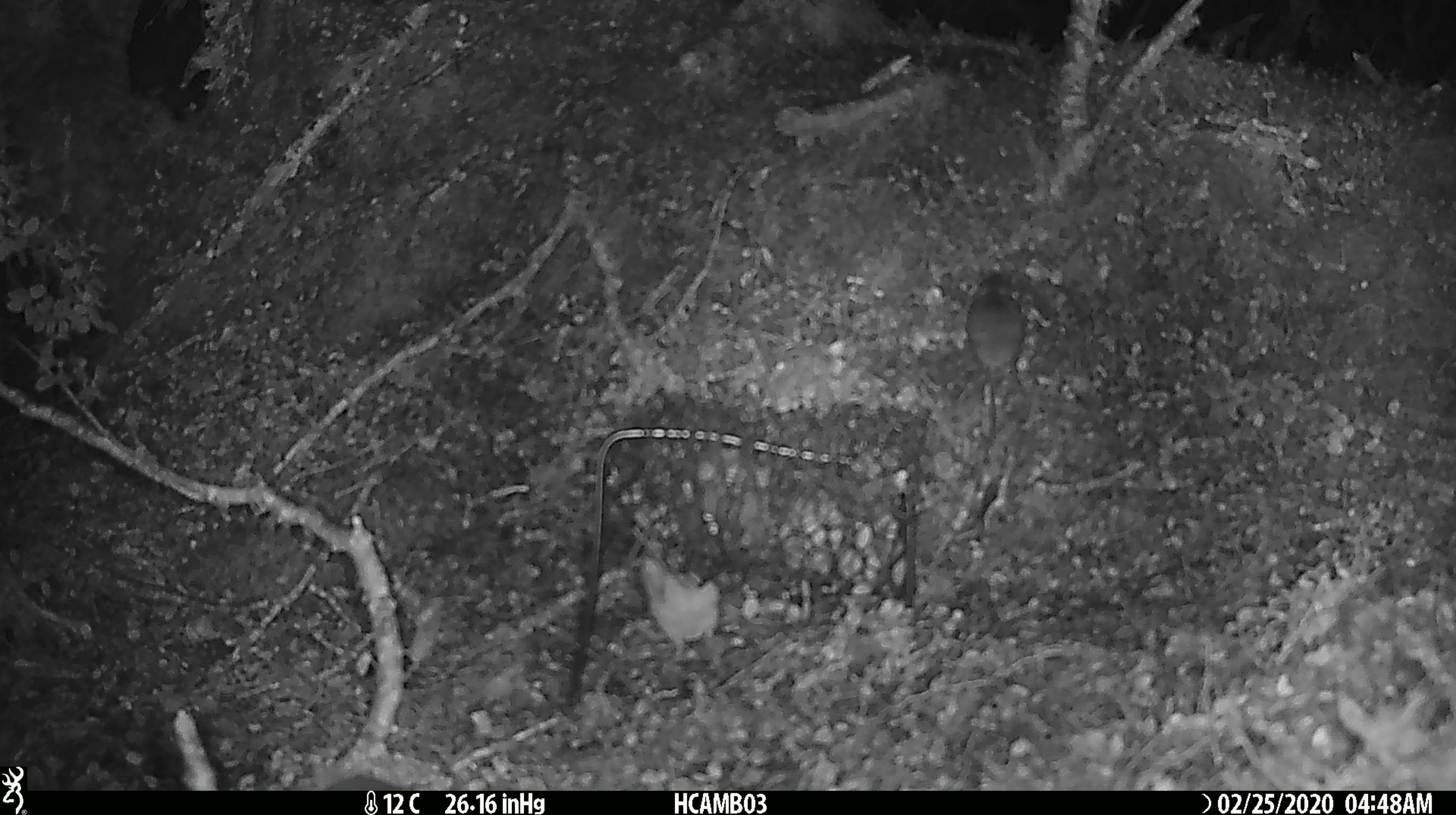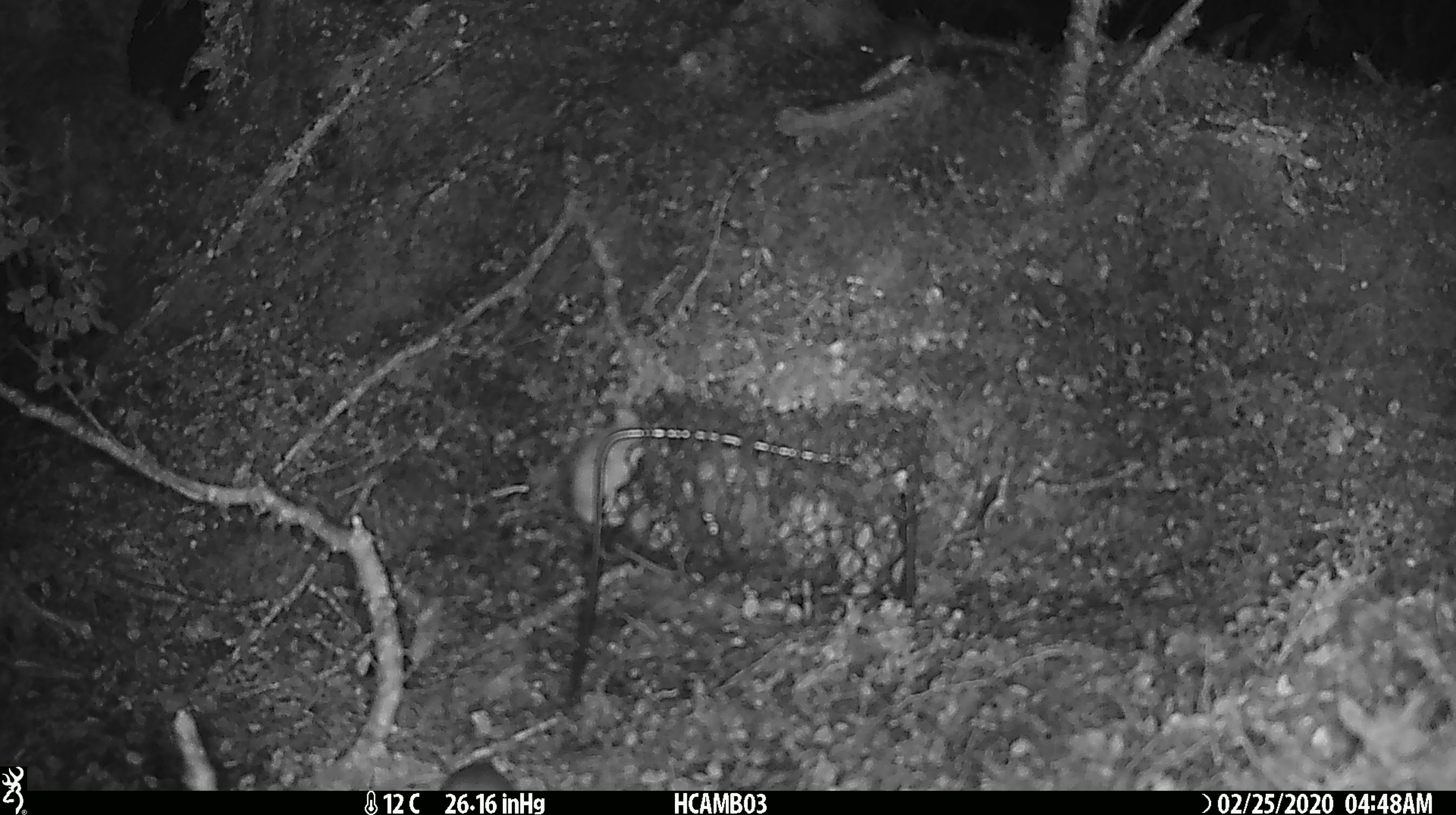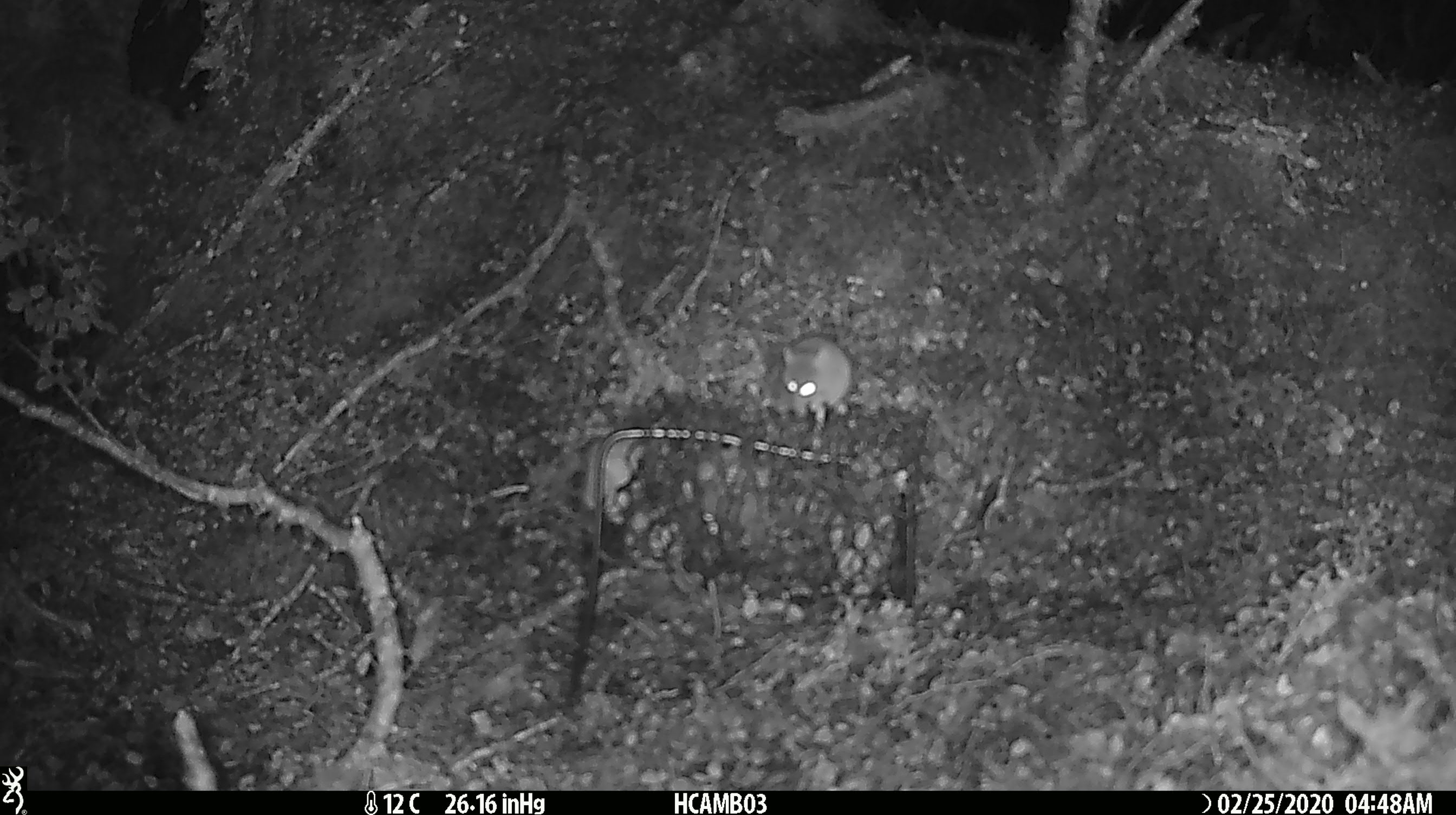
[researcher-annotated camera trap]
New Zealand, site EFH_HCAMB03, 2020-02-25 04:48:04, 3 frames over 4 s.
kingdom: Animalia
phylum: Chordata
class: Mammalia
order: Rodentia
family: Muridae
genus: Mus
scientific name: Mus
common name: mouse